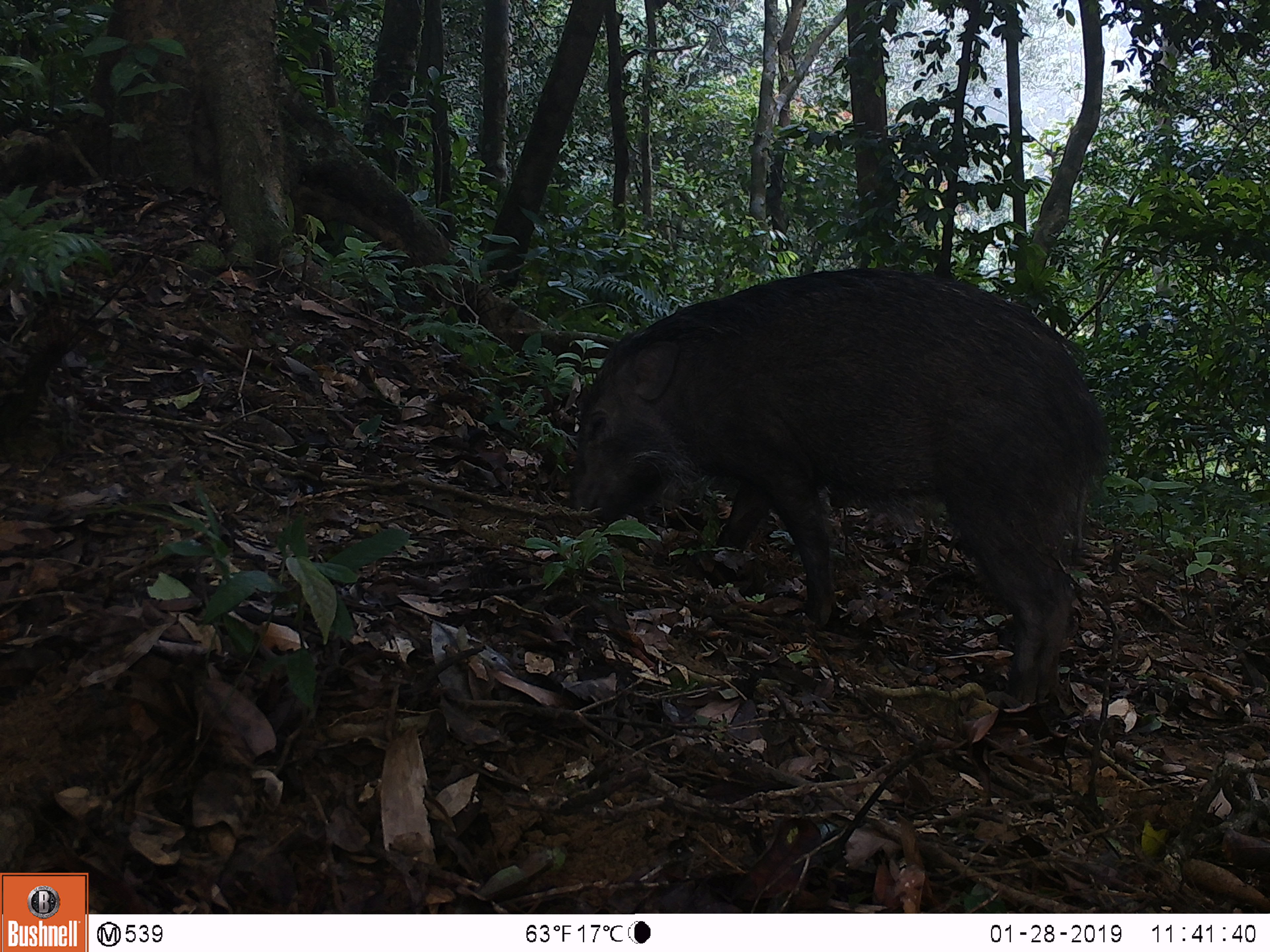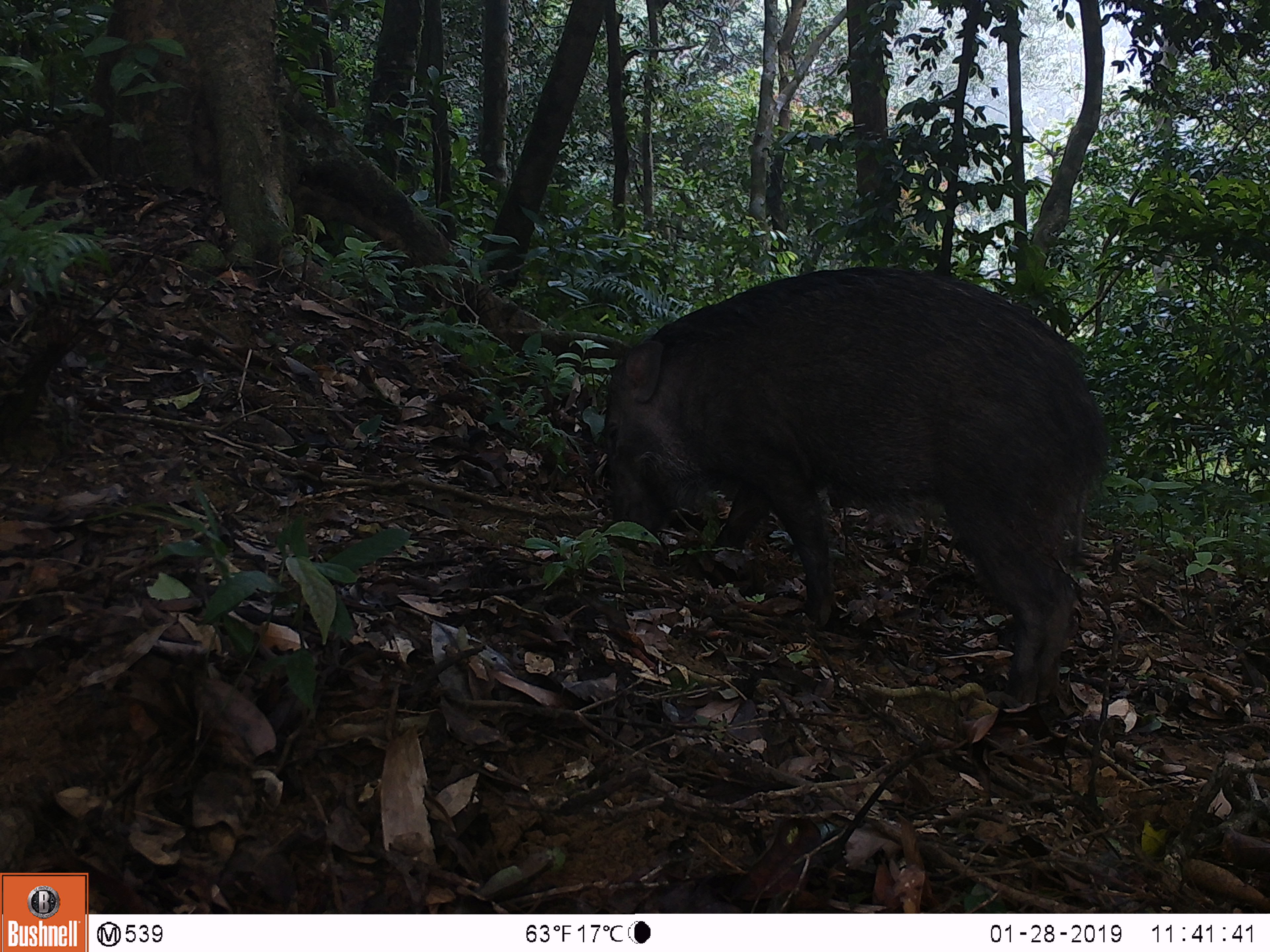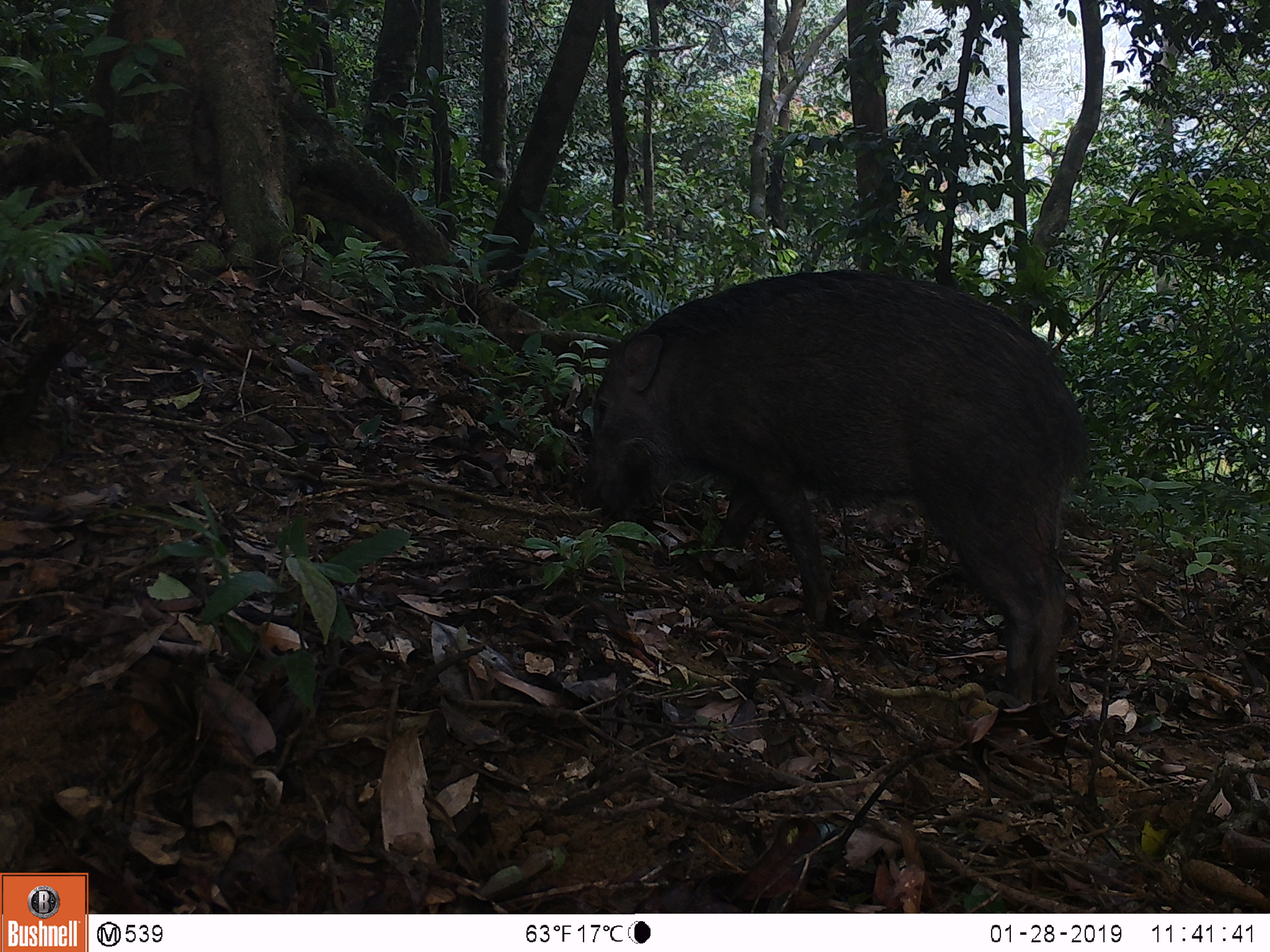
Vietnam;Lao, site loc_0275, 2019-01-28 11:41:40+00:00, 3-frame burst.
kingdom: Animalia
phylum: Chordata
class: Mammalia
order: Artiodactyla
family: Suidae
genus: Sus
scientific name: Sus scrofa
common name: eurasian wild pig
Eurasian wild pig (Sus scrofa). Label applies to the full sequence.